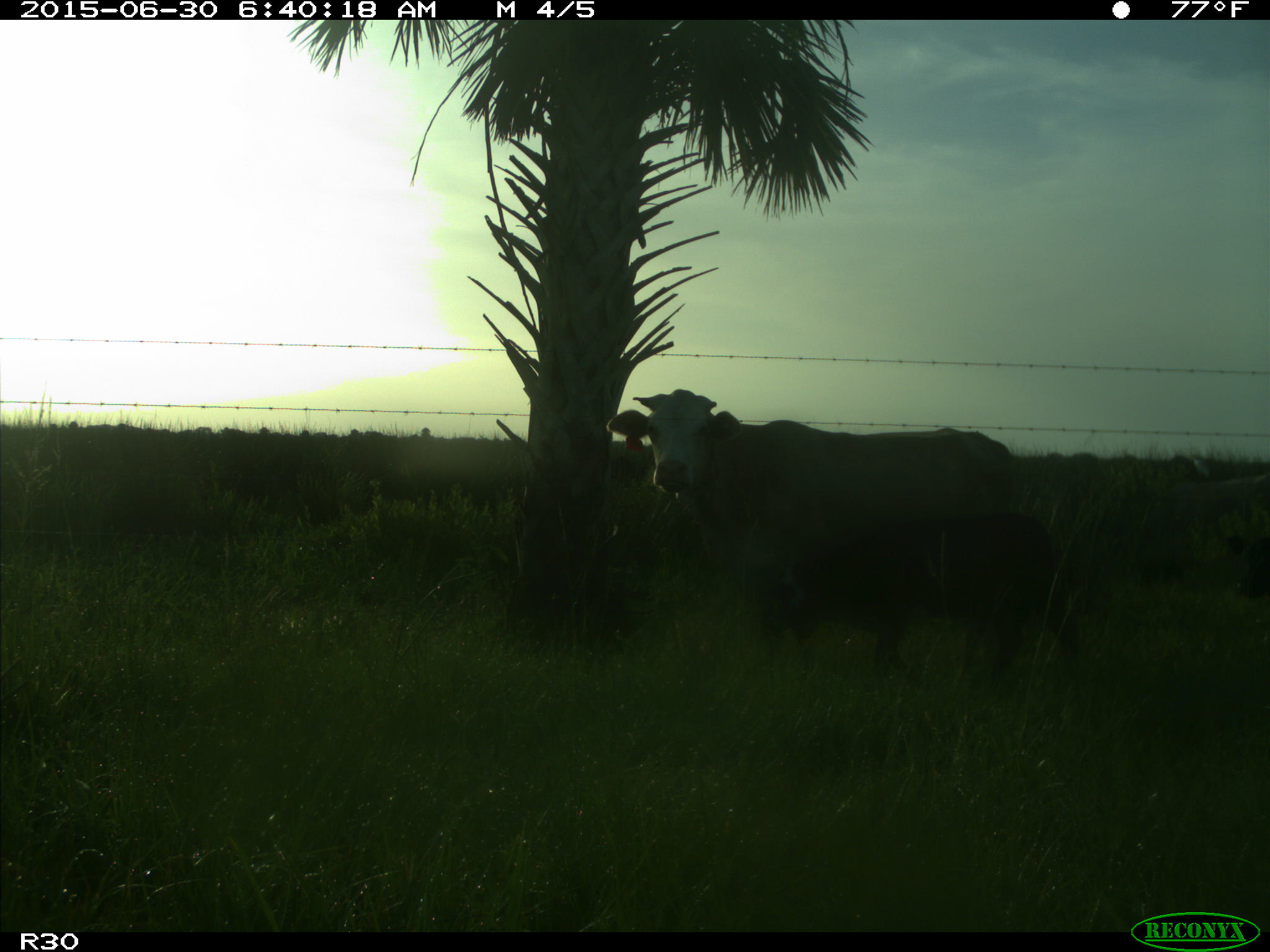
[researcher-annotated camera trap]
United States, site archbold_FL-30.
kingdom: Animalia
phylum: Chordata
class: Mammalia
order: Artiodactyla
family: Bovidae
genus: Bos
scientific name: Bos taurus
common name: domestic cow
Bos taurus (domestic cow).